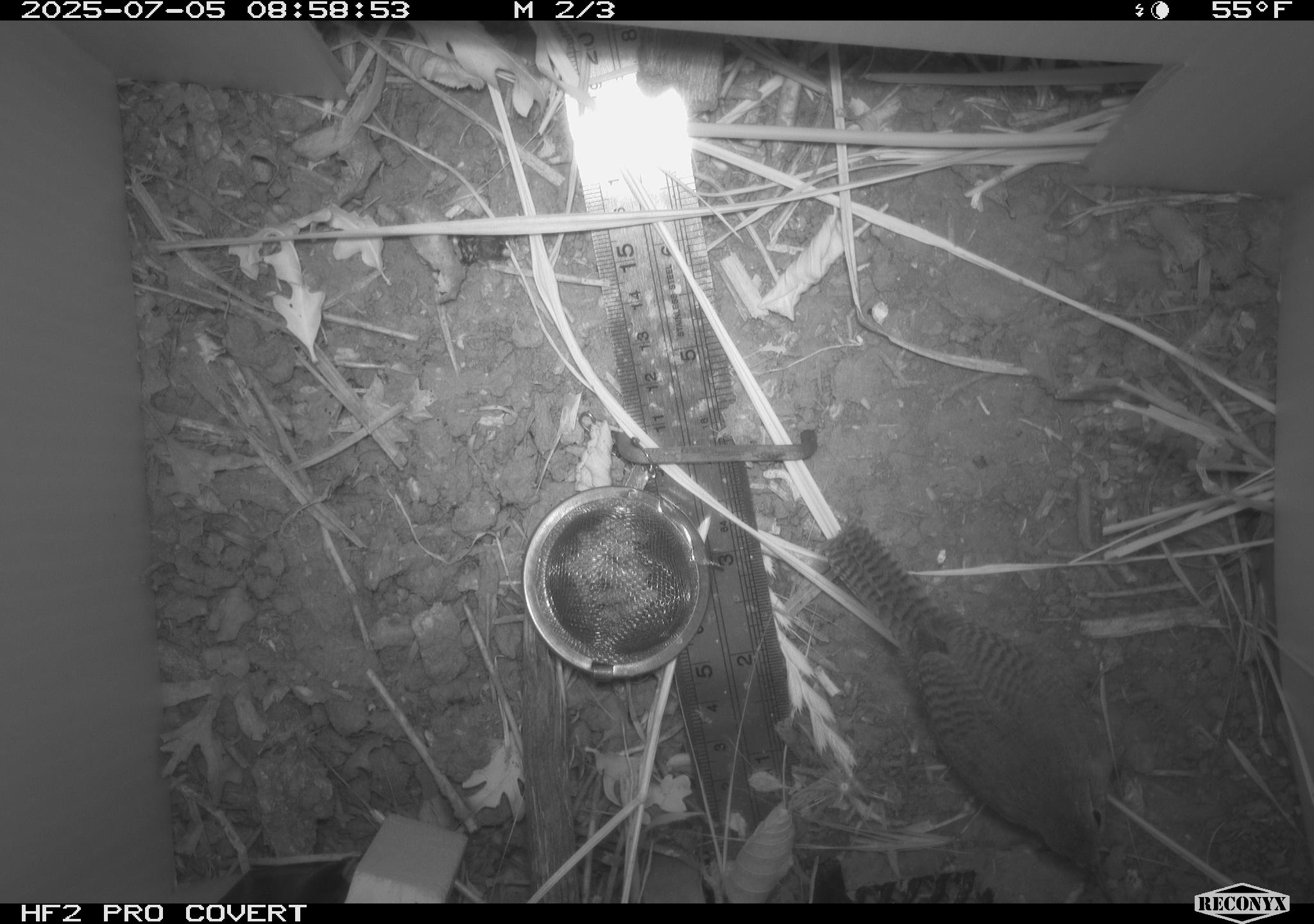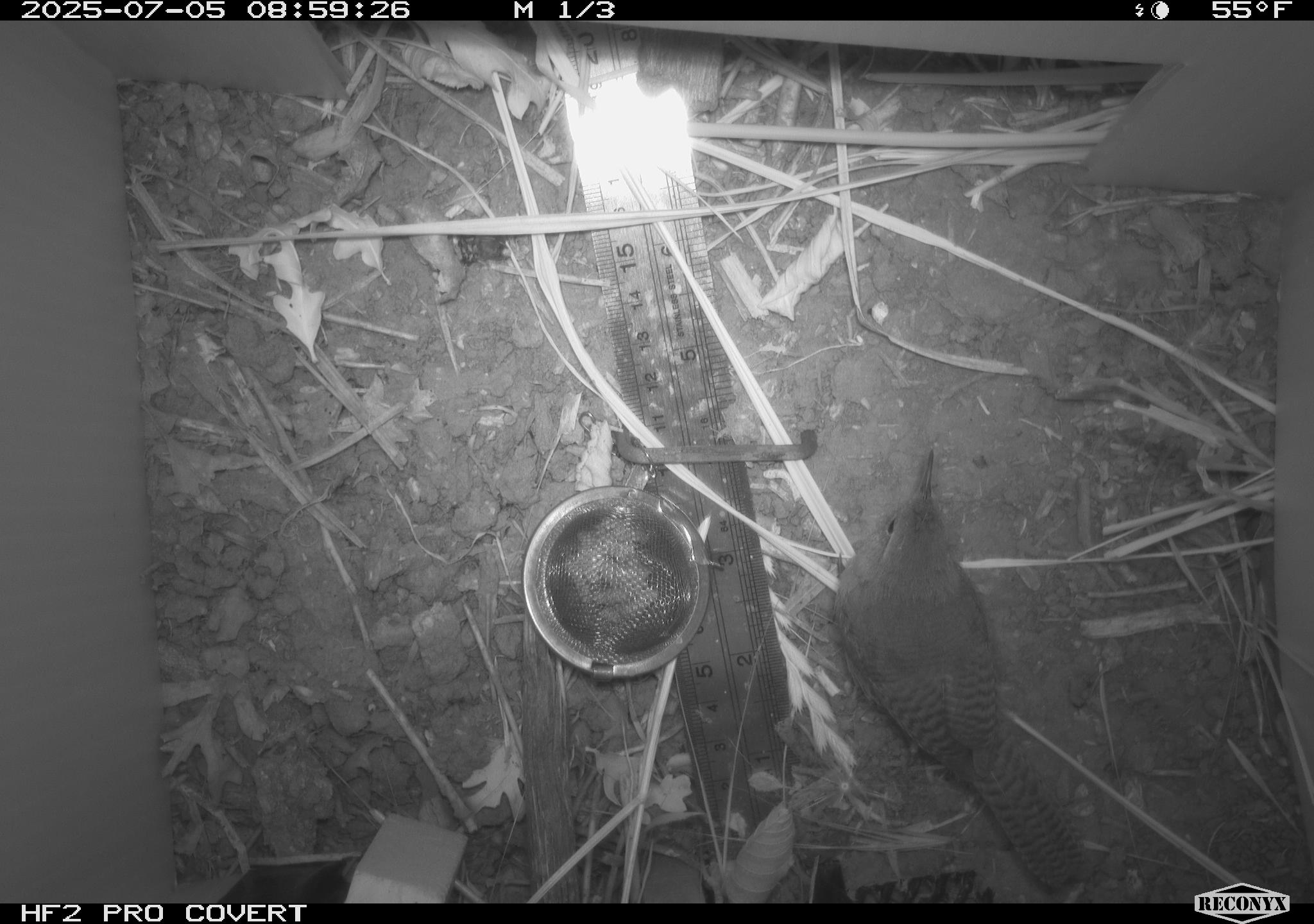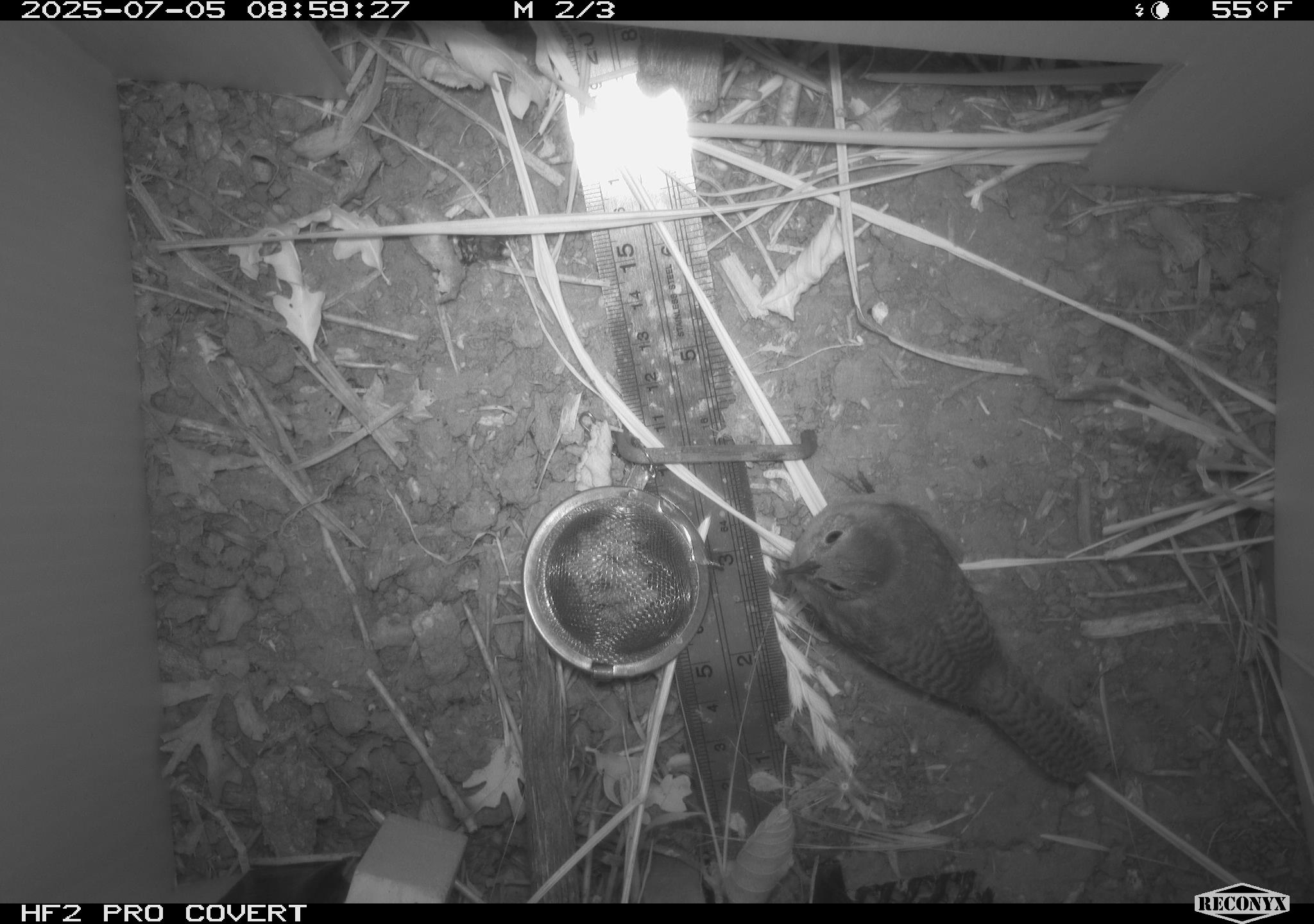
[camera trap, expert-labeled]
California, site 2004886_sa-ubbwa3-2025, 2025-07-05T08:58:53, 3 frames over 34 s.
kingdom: Animalia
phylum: Chordata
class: Aves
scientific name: Aves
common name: bird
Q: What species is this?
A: Bird (Aves).